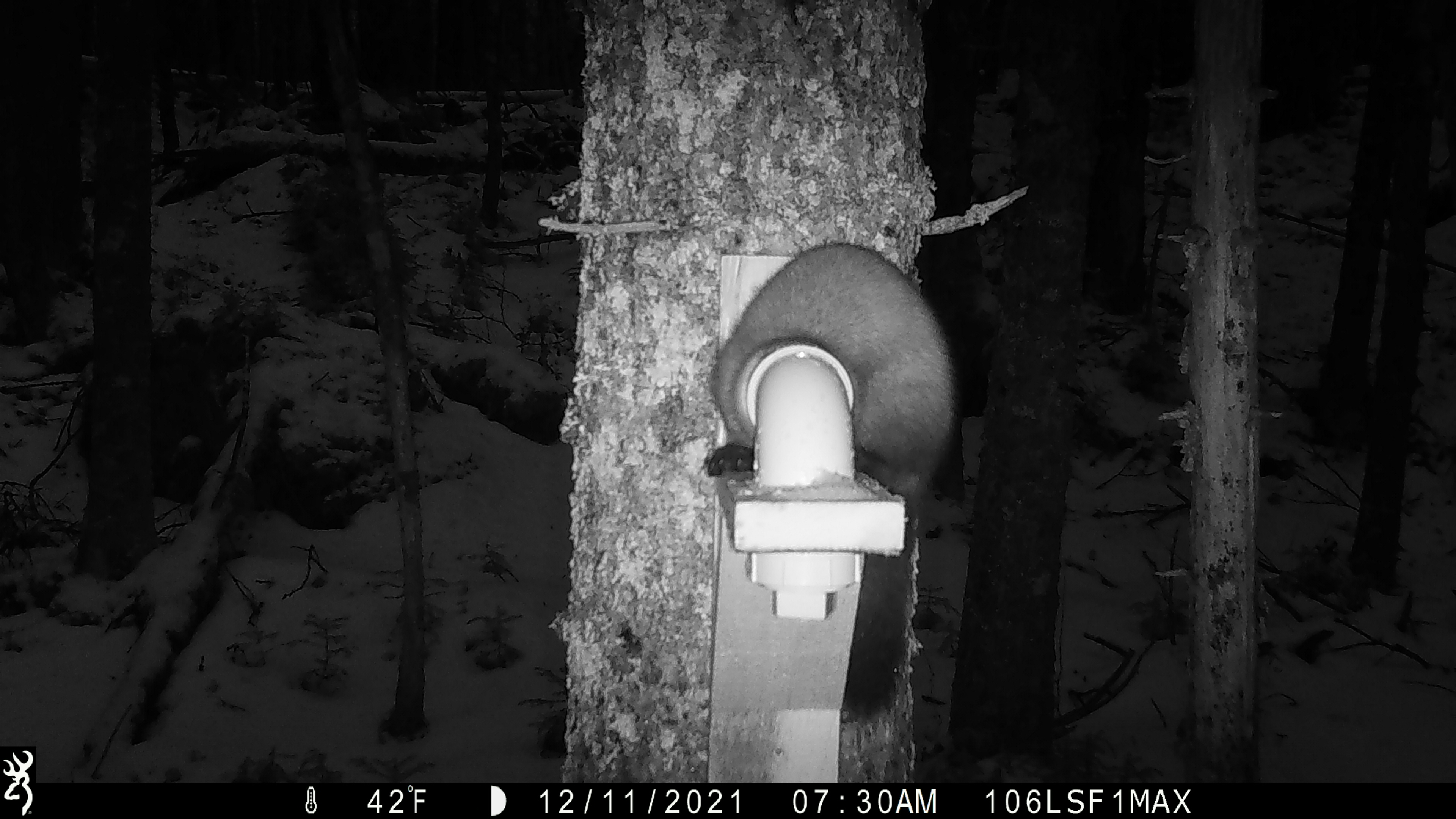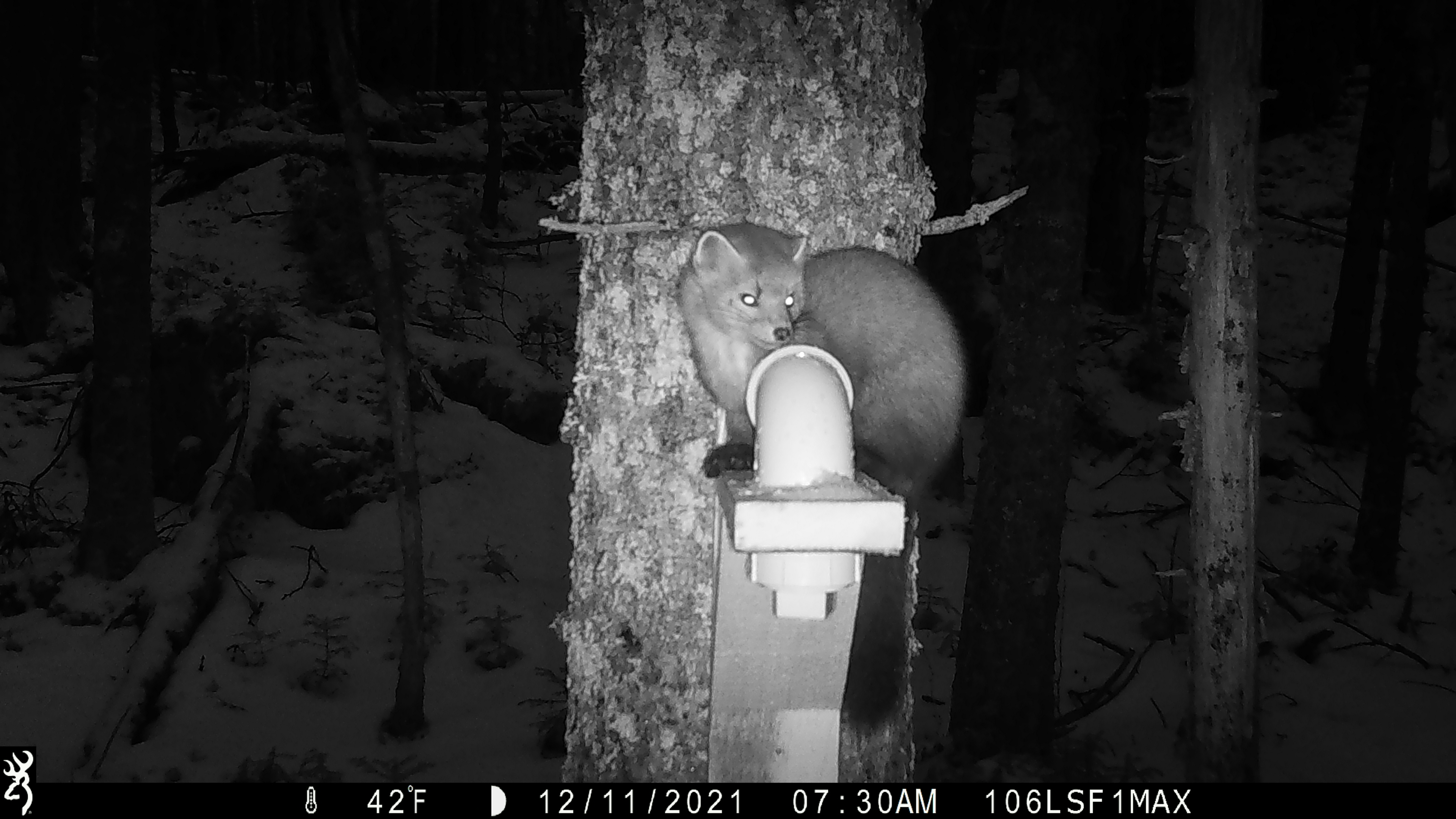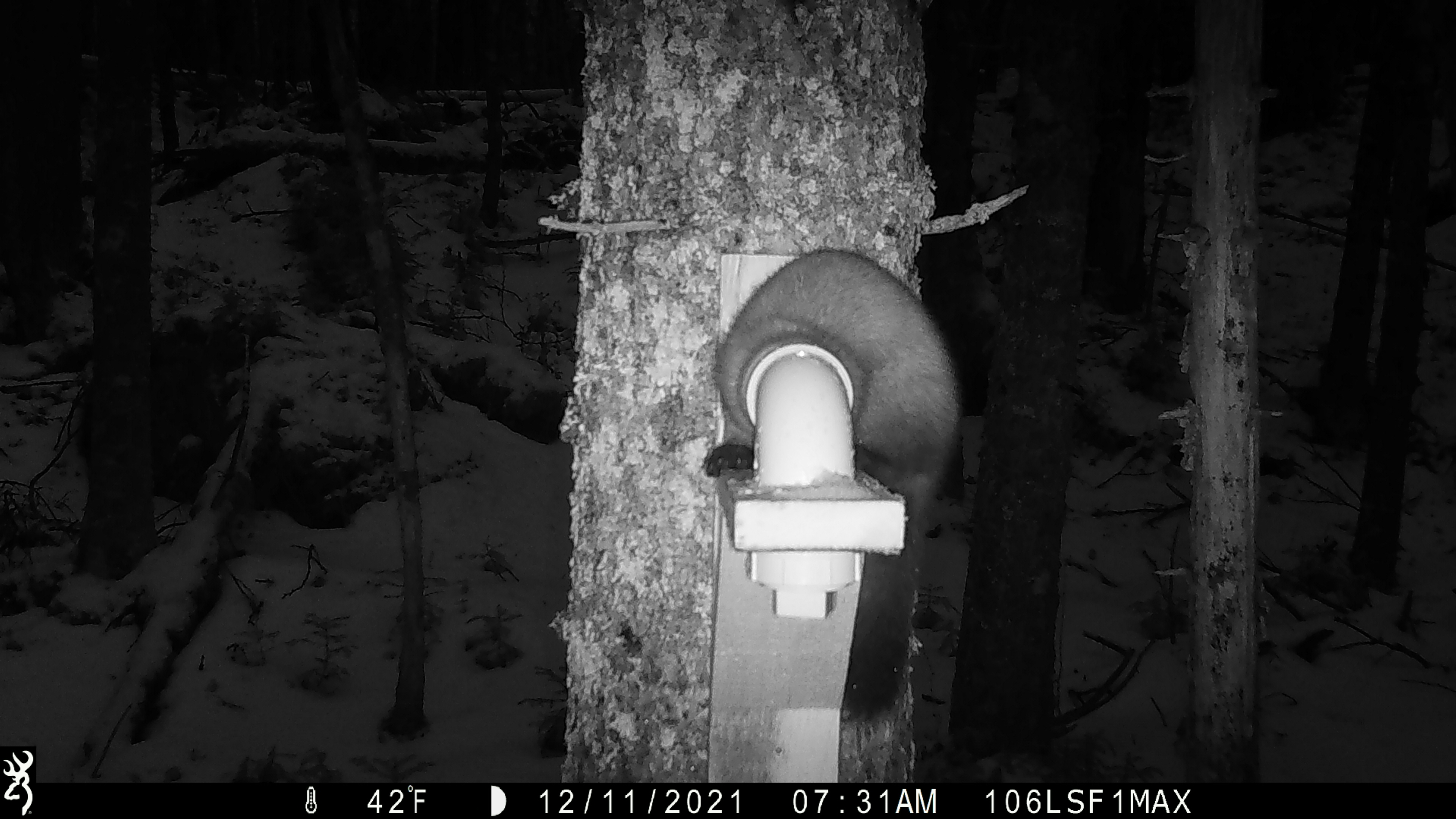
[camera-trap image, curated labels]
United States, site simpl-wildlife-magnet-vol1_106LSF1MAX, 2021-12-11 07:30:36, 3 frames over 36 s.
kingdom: Animalia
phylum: Chordata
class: Mammalia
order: Carnivora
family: Mustelidae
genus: Martes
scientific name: Martes americana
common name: american marten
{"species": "american marten (Martes americana)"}